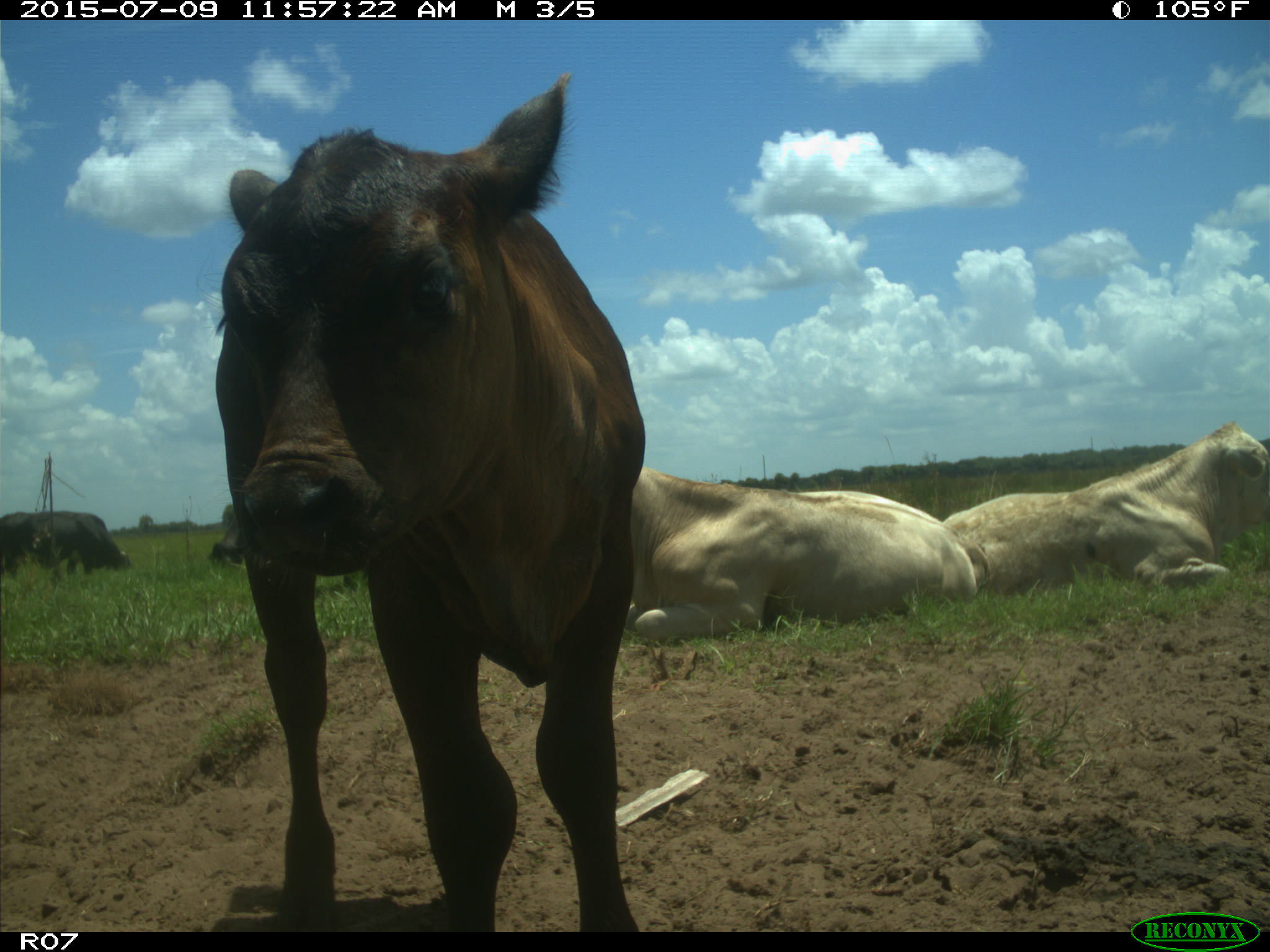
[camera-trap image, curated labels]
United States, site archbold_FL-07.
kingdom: Animalia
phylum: Chordata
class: Mammalia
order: Artiodactyla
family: Bovidae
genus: Bos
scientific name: Bos taurus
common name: domestic cow